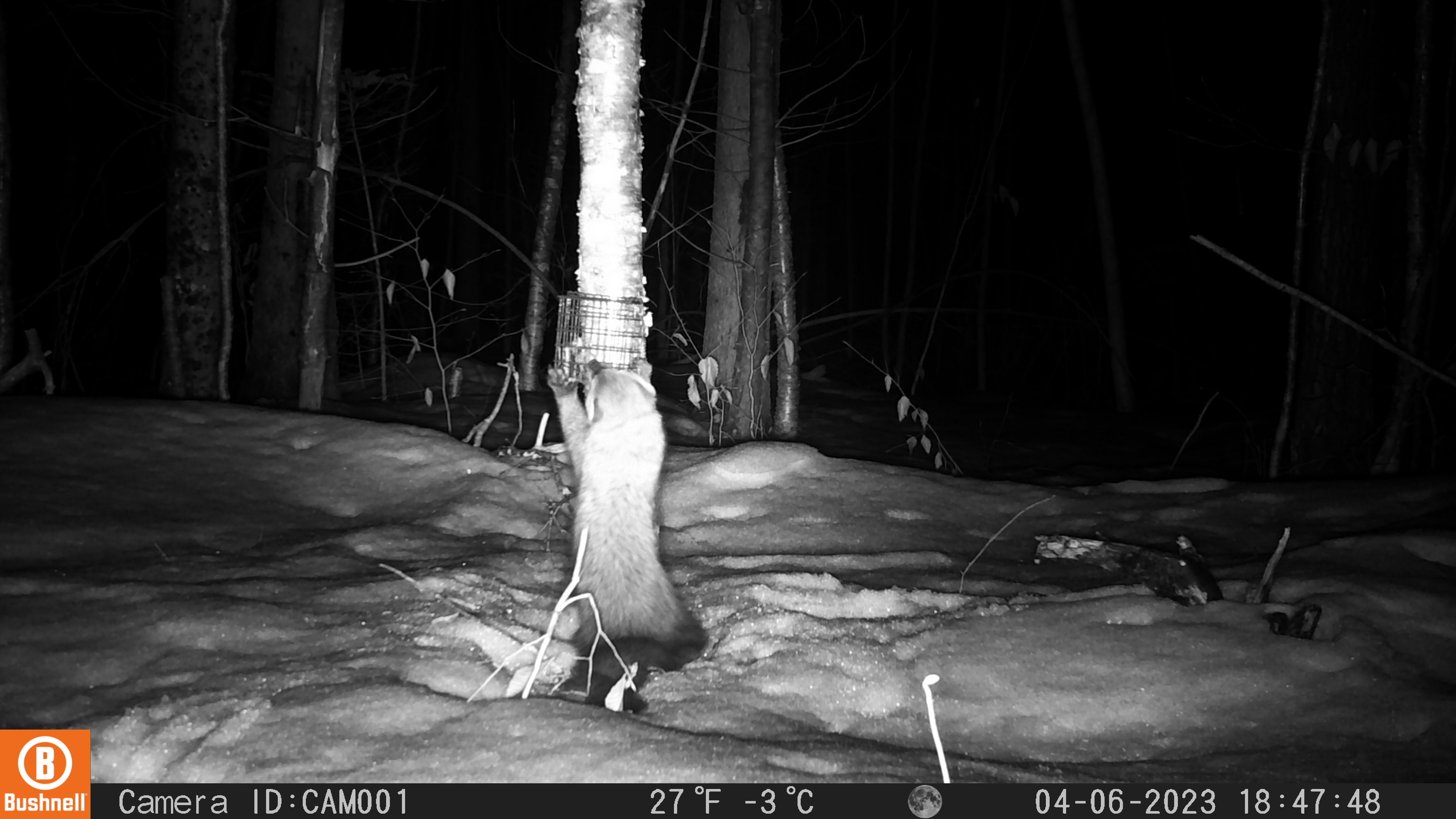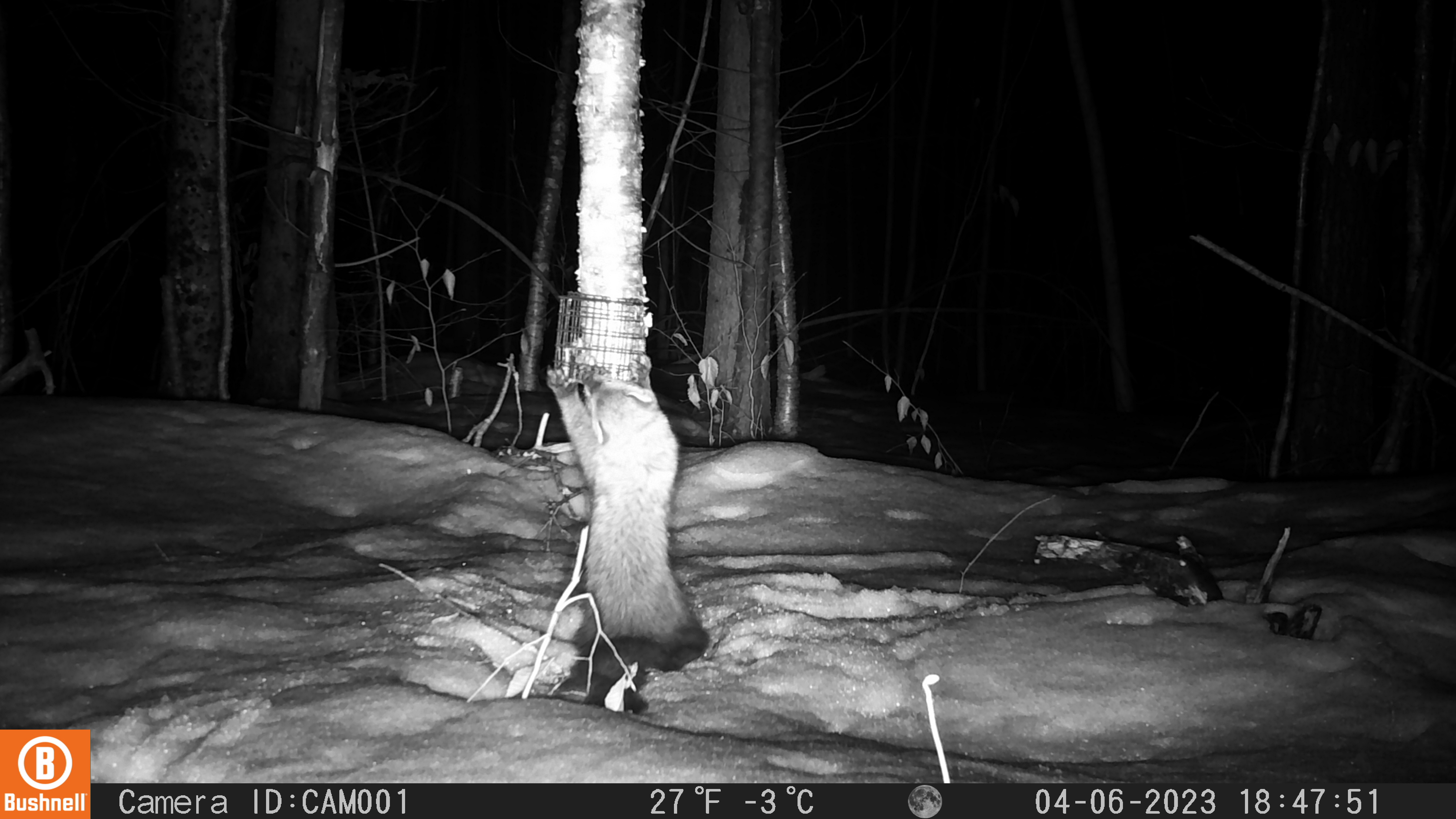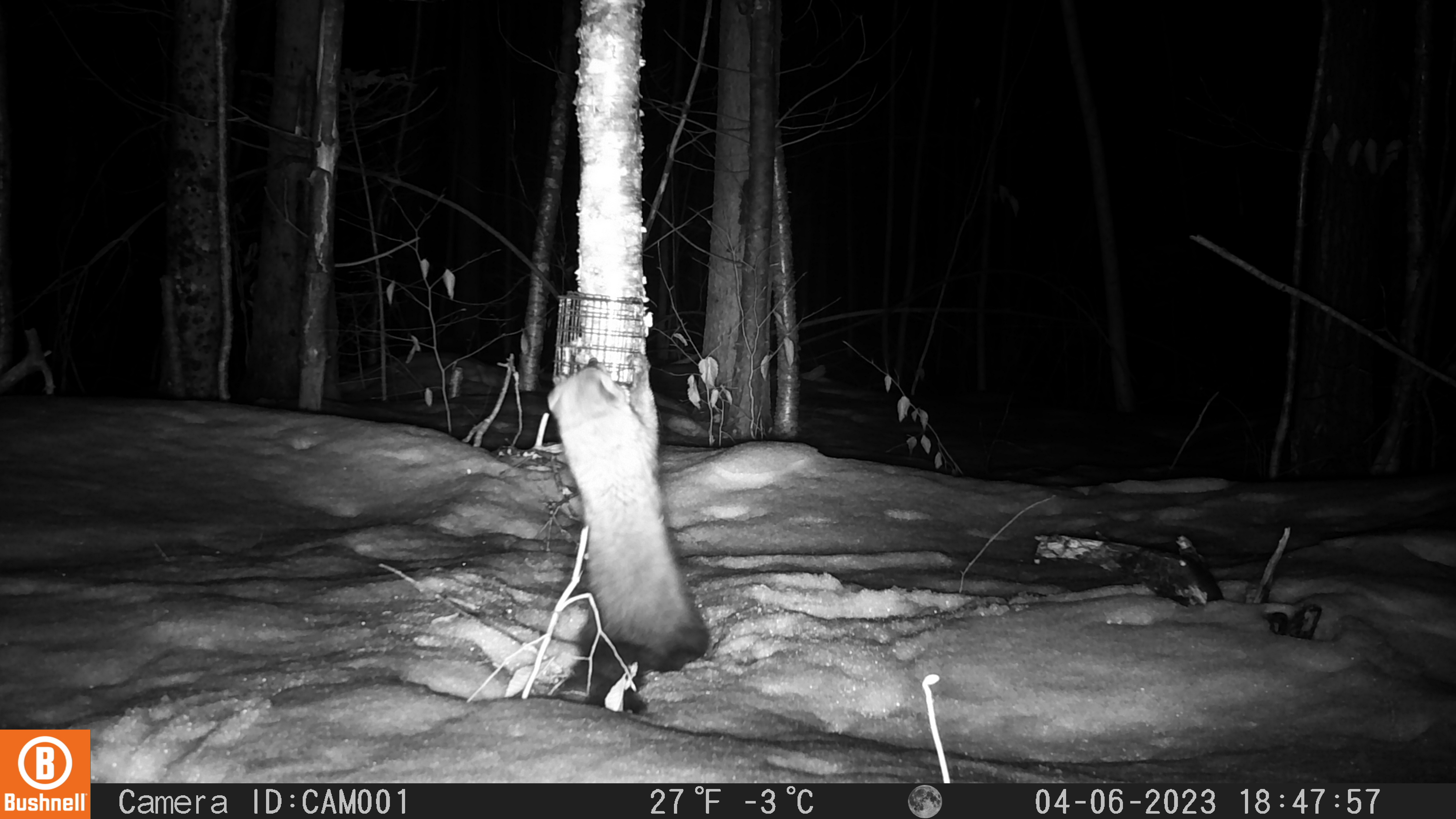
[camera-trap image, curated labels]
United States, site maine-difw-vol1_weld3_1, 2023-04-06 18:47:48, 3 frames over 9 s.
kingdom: Animalia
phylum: Chordata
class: Mammalia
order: Carnivora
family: Mustelidae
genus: Pekania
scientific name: Pekania pennanti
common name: fisher